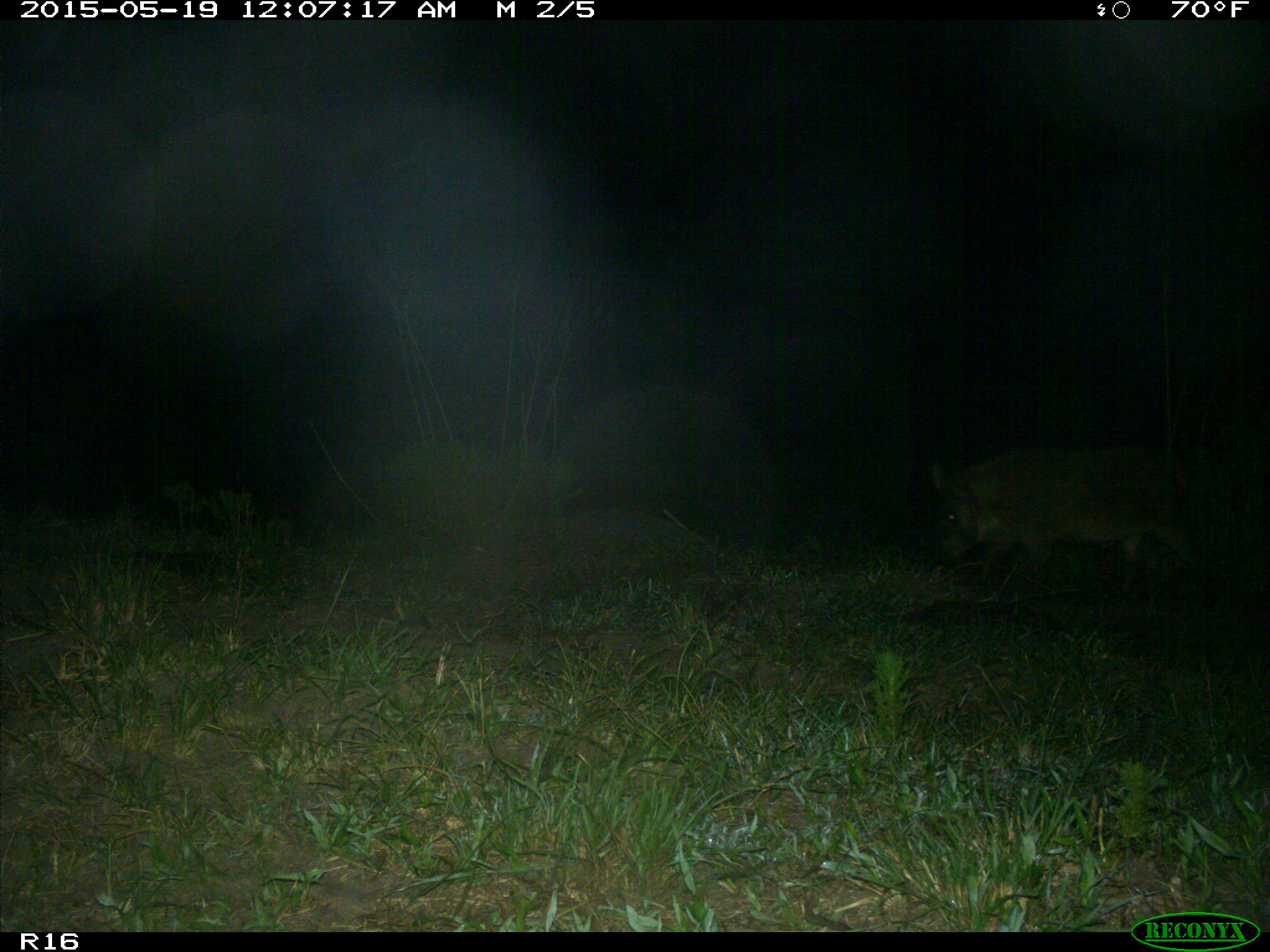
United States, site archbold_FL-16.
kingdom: Animalia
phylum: Chordata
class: Mammalia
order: Artiodactyla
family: Suidae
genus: Sus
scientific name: Sus scrofa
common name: wild boar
Sus scrofa (wild boar).